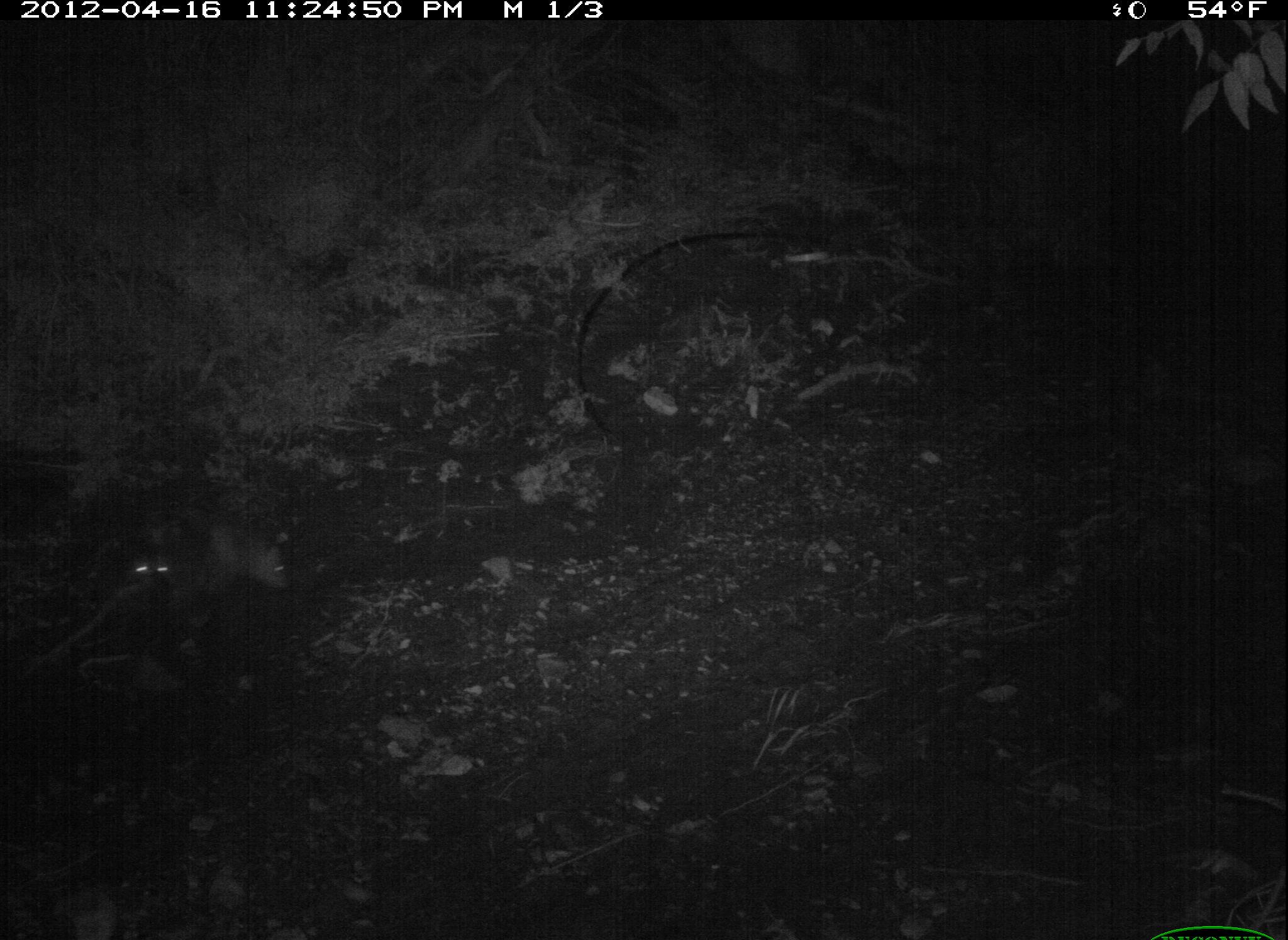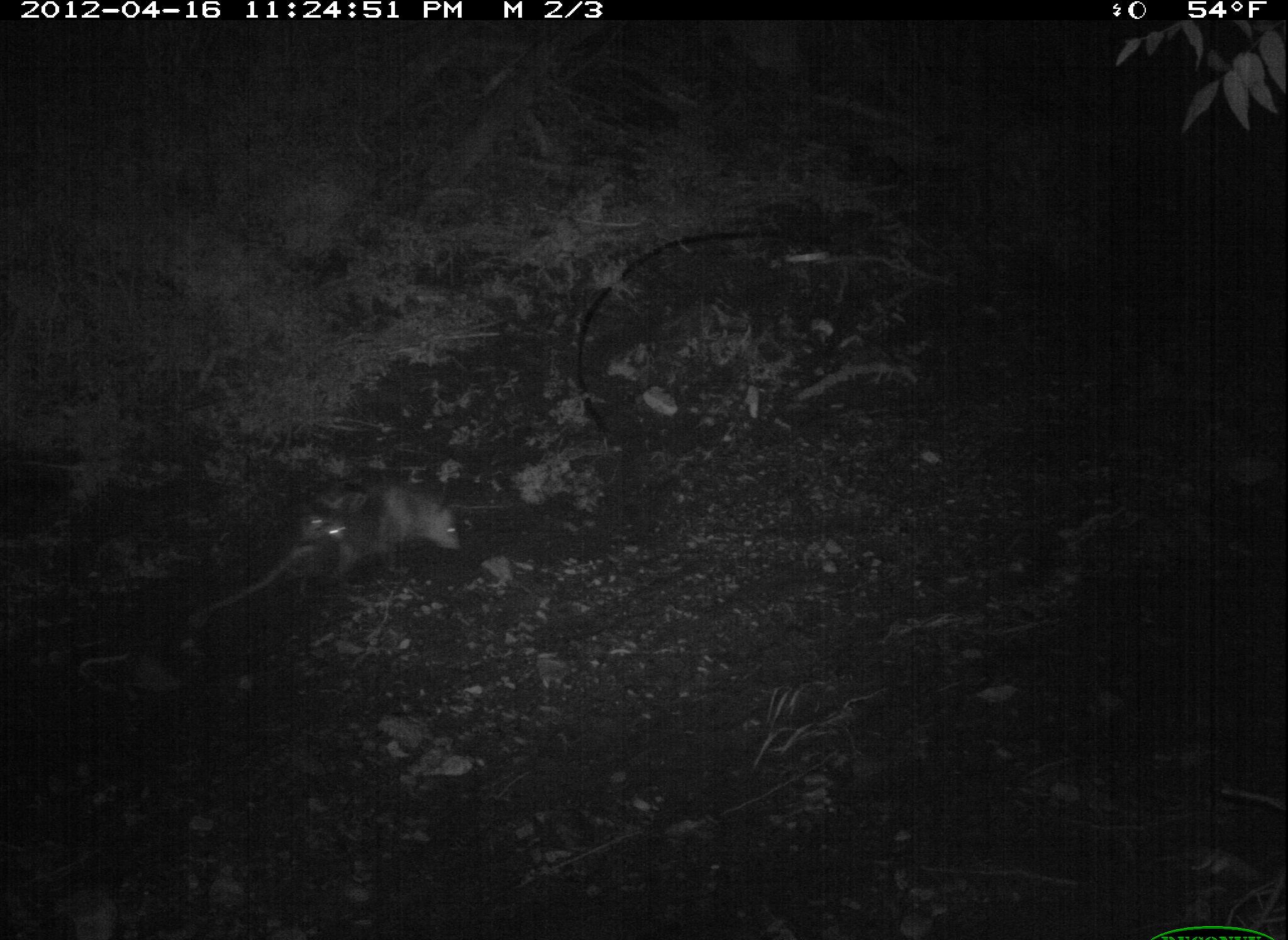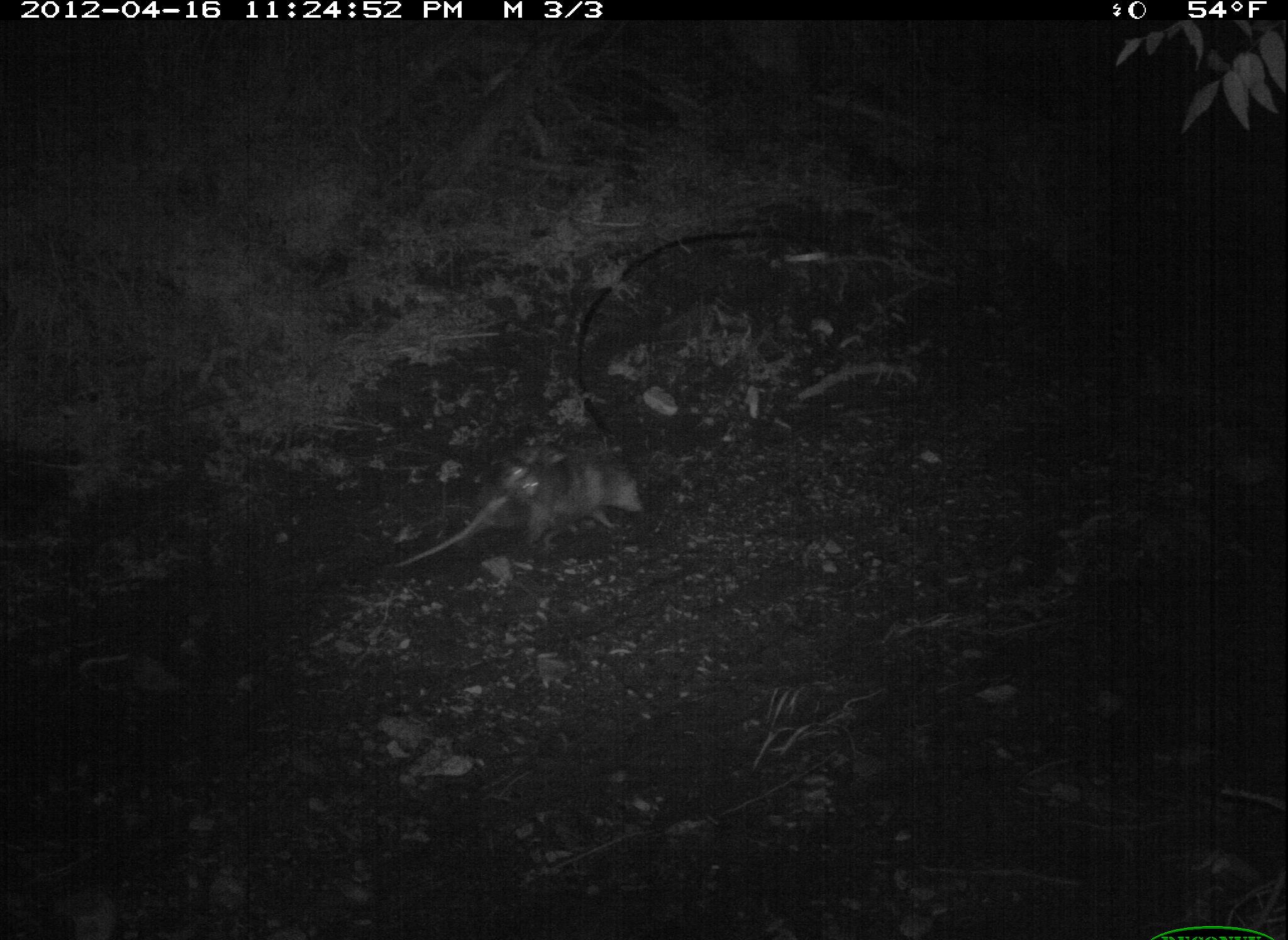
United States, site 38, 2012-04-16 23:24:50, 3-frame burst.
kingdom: Animalia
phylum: Chordata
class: Mammalia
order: Didelphimorphia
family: Didelphidae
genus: Didelphis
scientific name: Didelphis virginiana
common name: virginia opossum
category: opossum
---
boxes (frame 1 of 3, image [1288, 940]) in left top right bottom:
opossum: 48 504 290 659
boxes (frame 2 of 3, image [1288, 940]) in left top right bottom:
opossum: 193 482 467 627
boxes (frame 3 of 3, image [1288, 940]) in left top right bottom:
opossum: 398 443 654 573